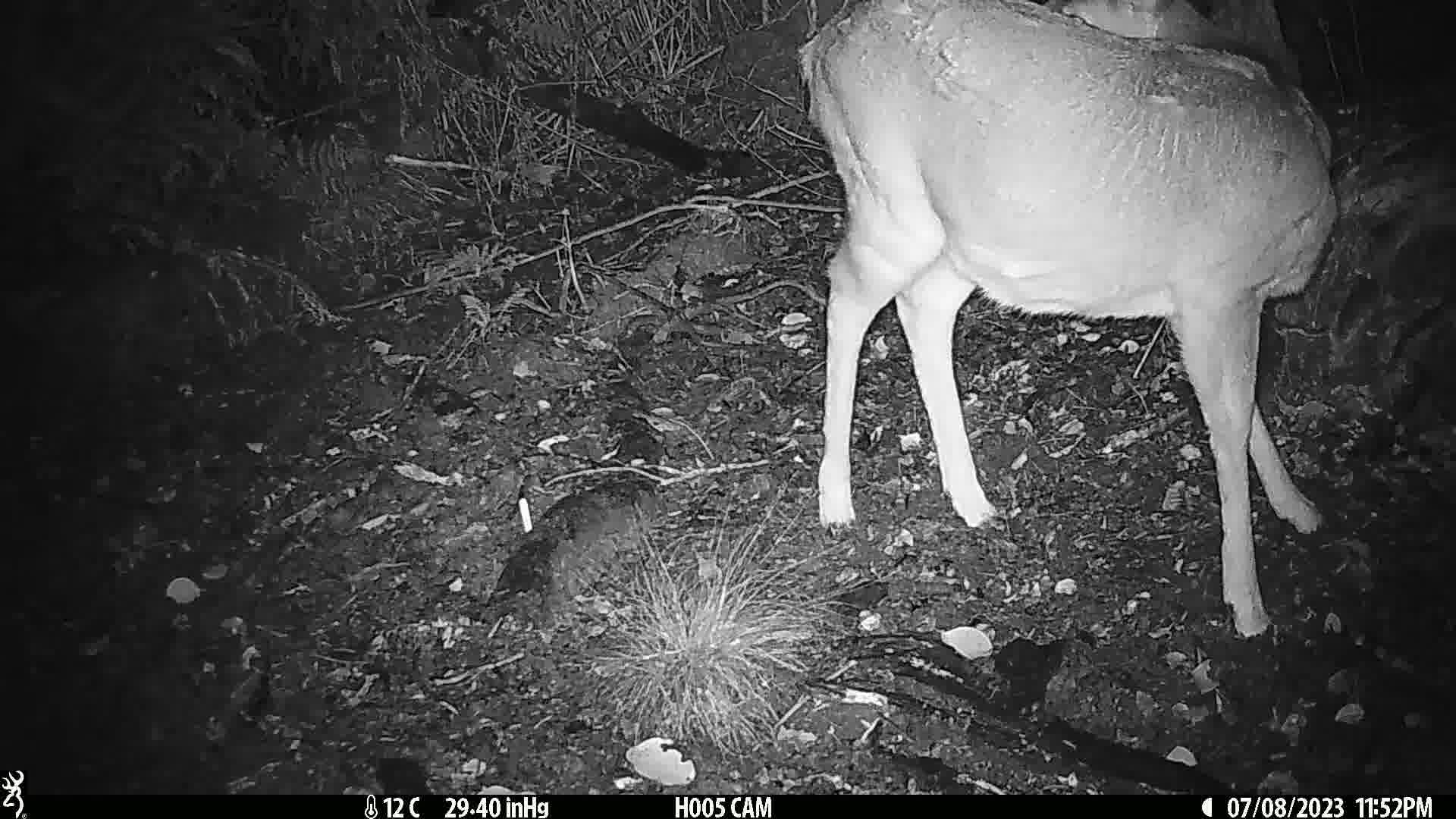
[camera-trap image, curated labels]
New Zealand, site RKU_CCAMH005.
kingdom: Animalia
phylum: Chordata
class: Mammalia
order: Artiodactyla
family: Cervidae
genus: Odocoileus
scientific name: Odocoileus virginianus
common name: white-tailed deer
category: white tailed deer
White tailed deer (white-tailed deer) (Odocoileus virginianus).